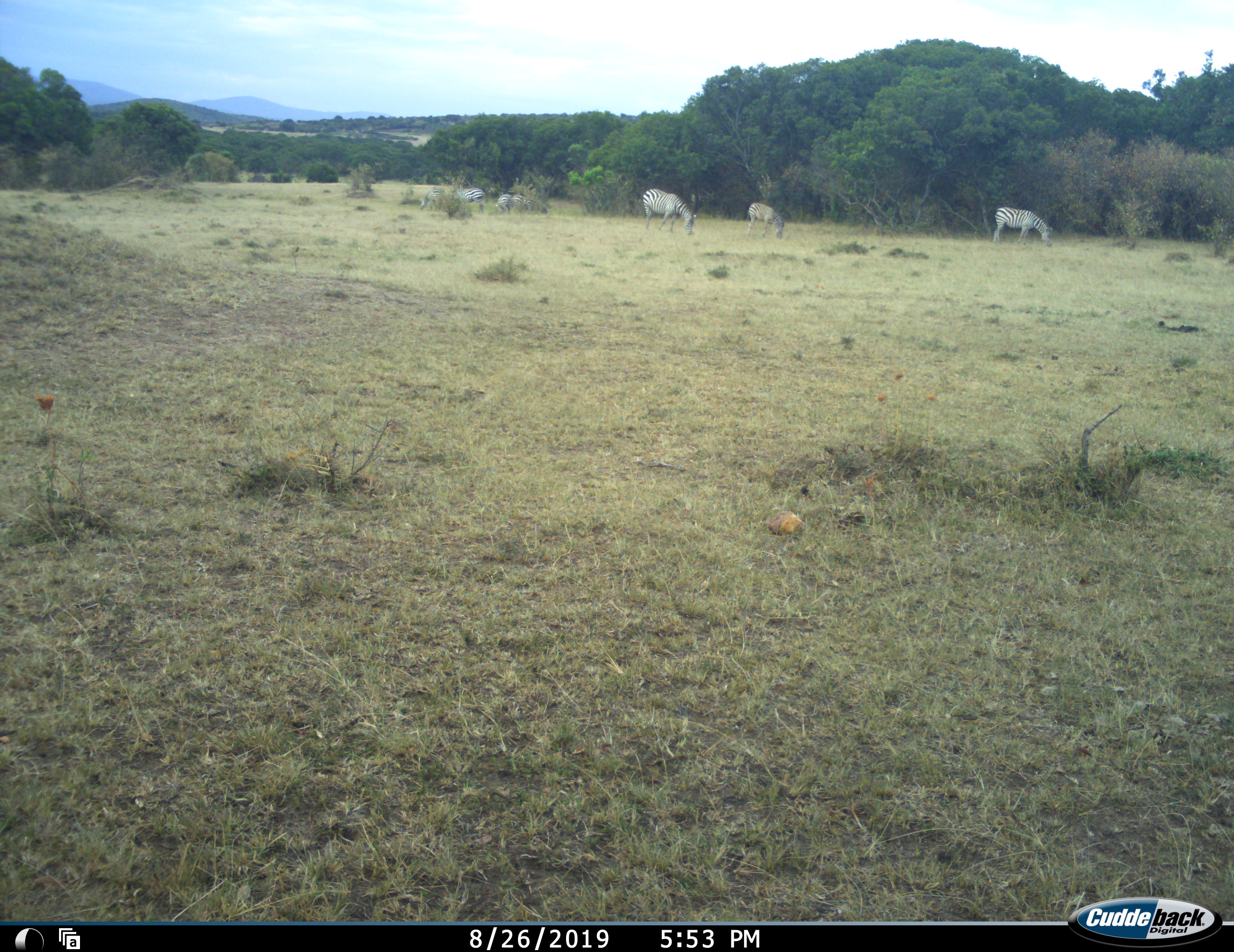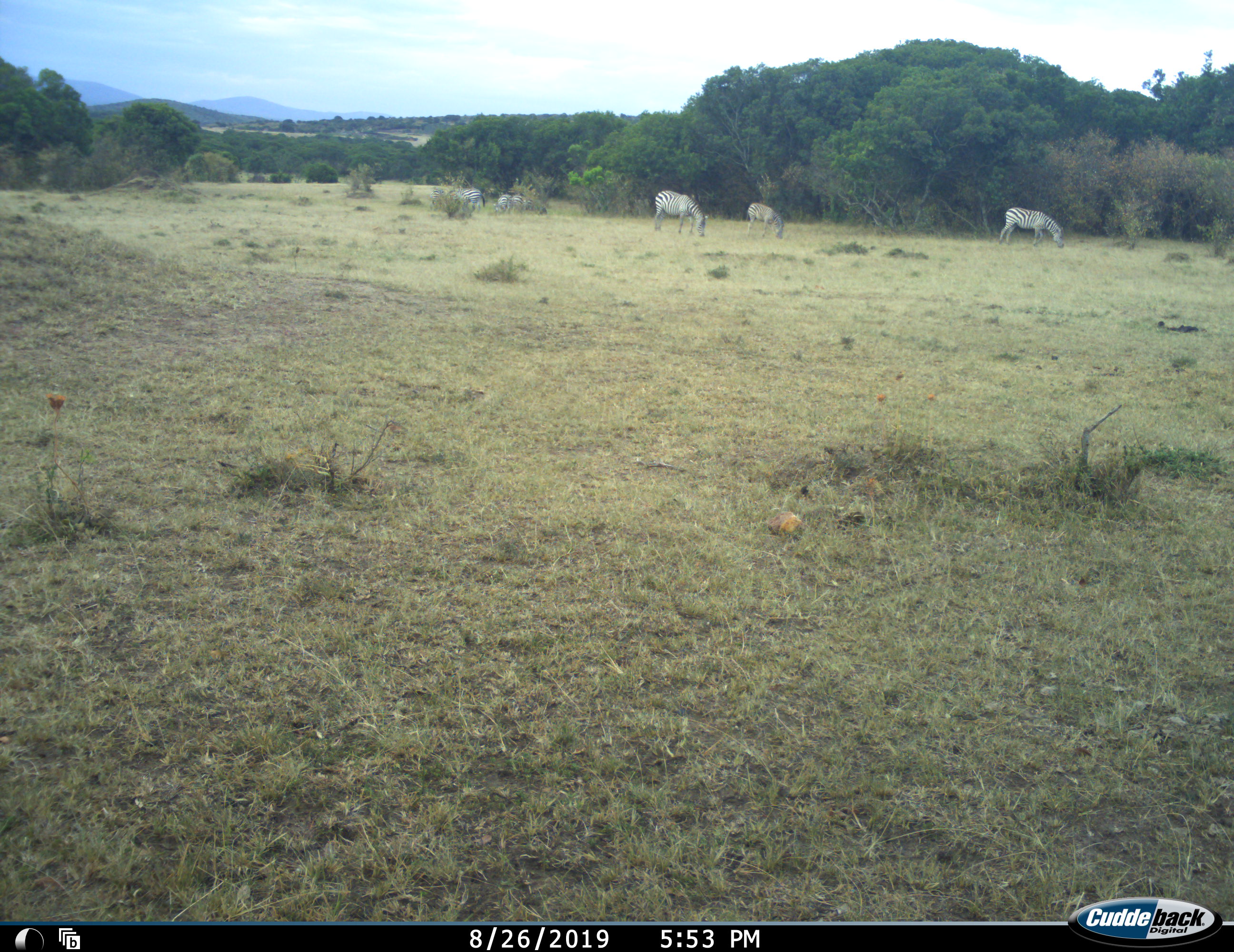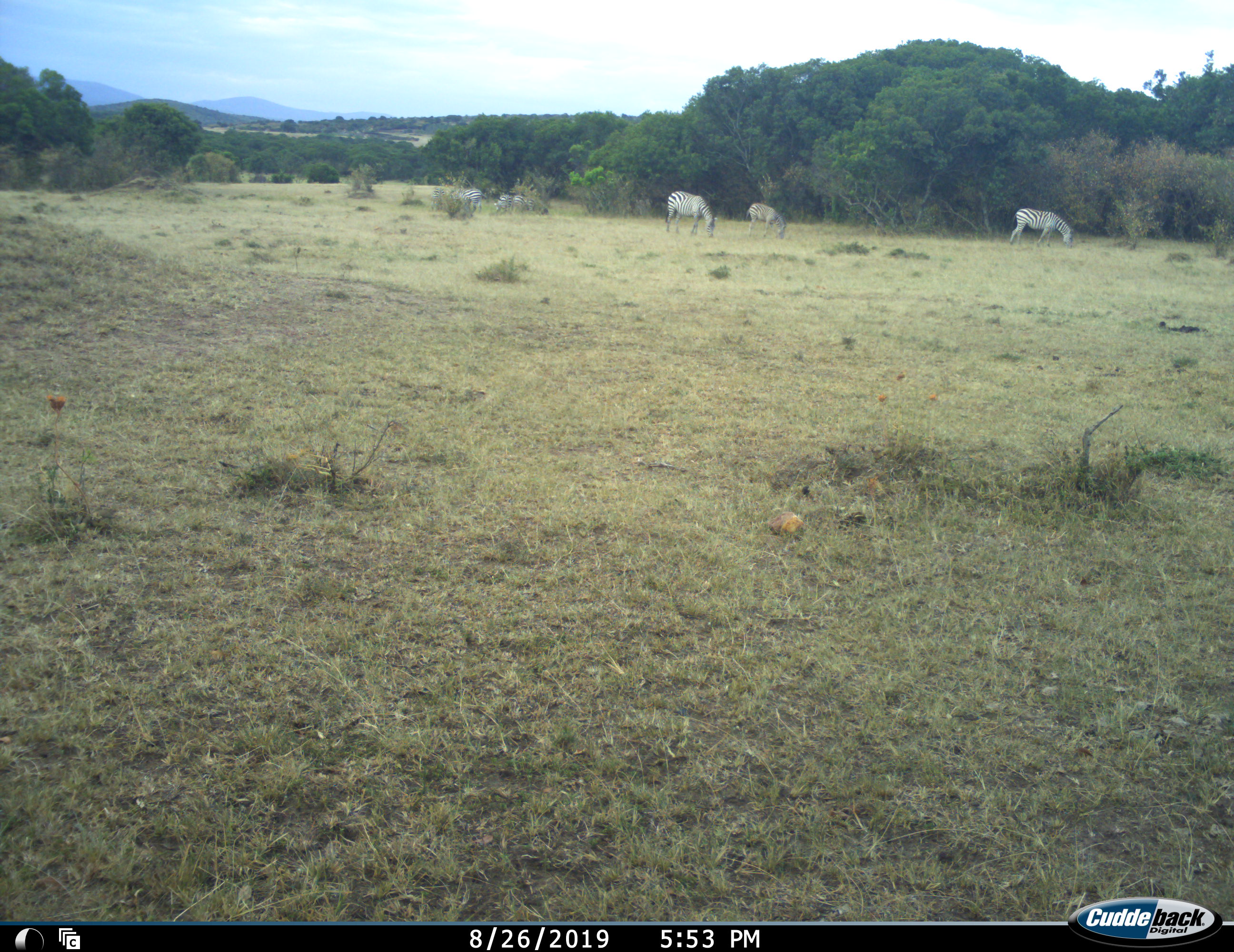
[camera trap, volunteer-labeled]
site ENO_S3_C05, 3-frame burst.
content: unidentified animal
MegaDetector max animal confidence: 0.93